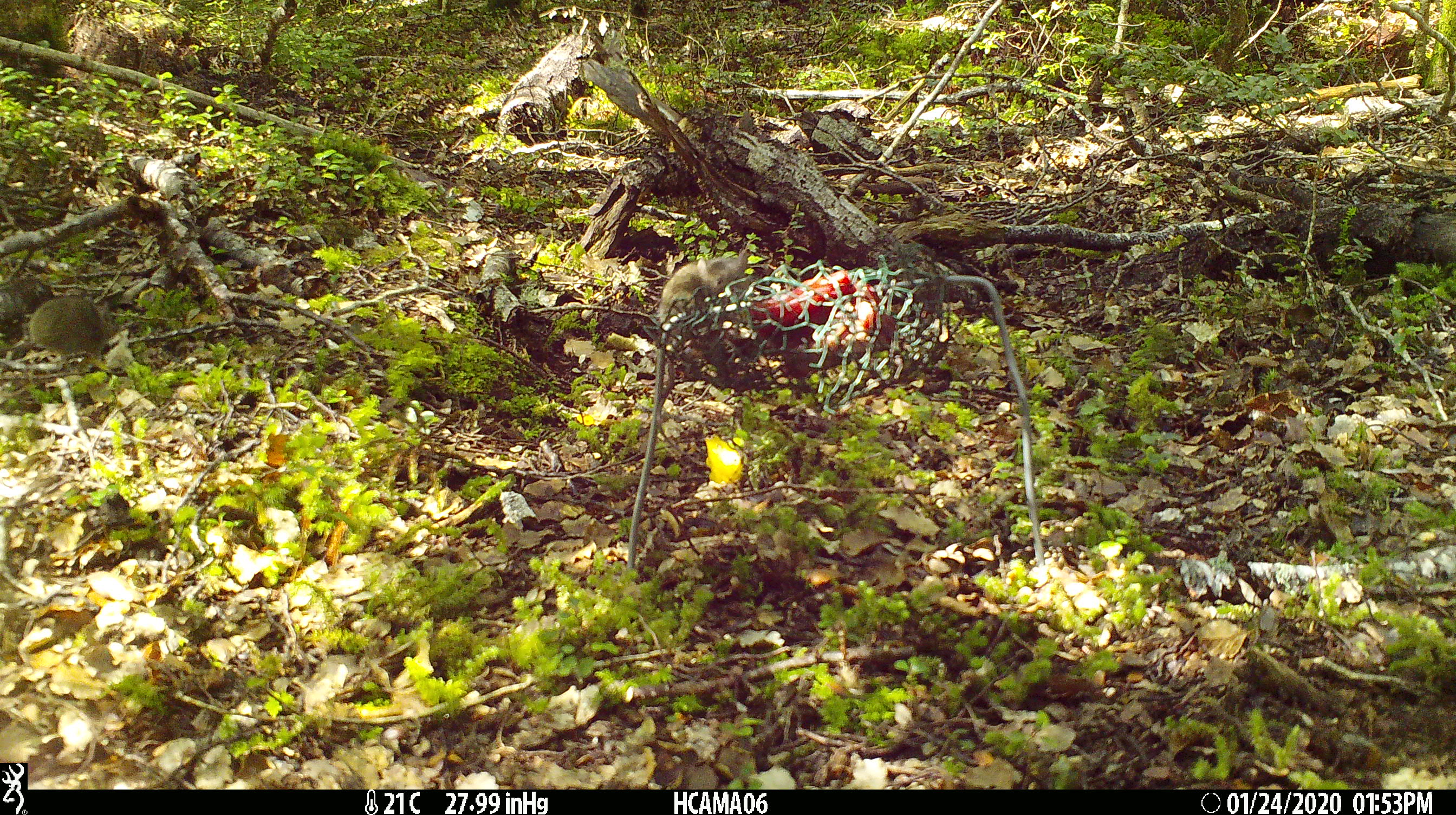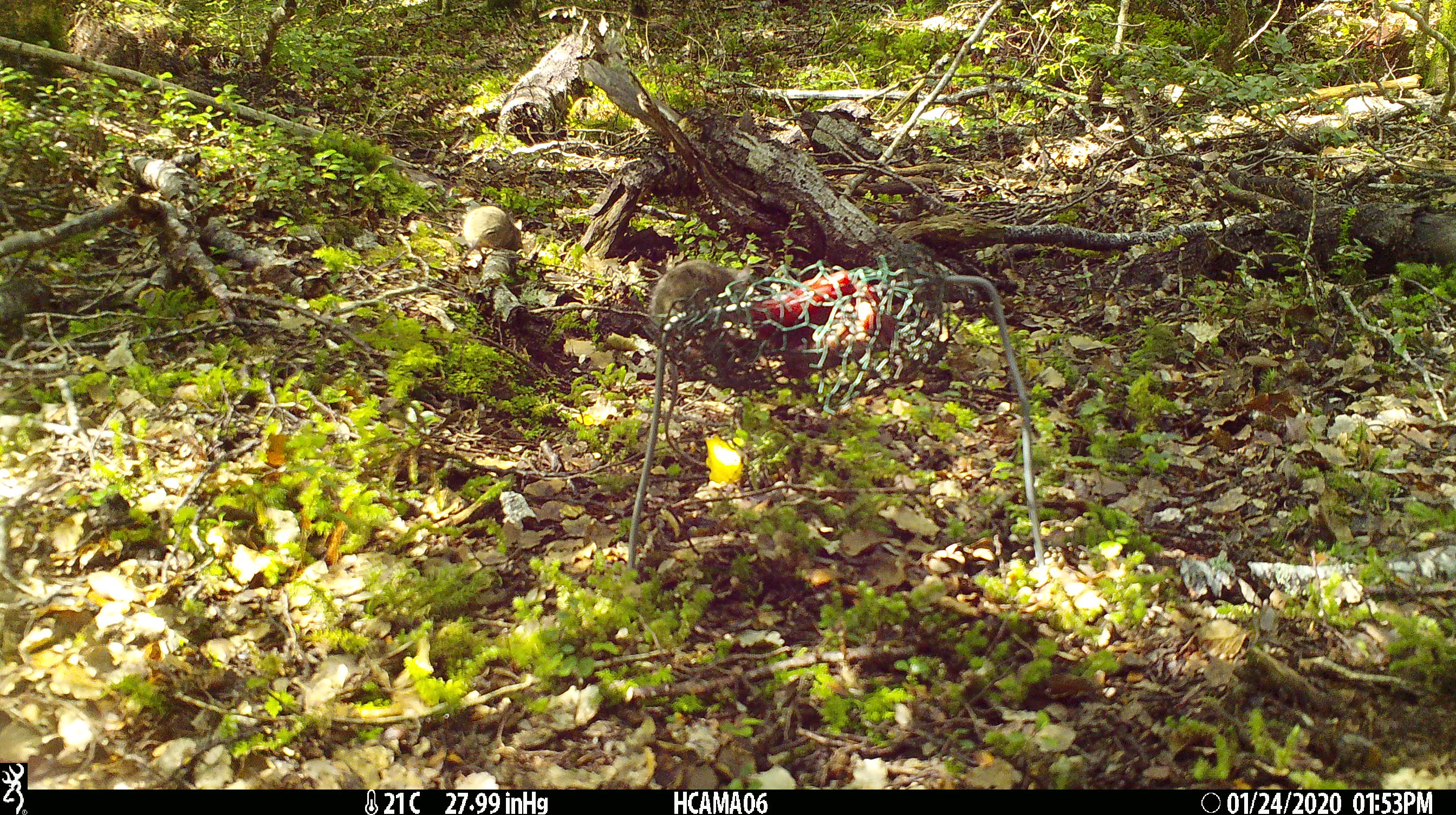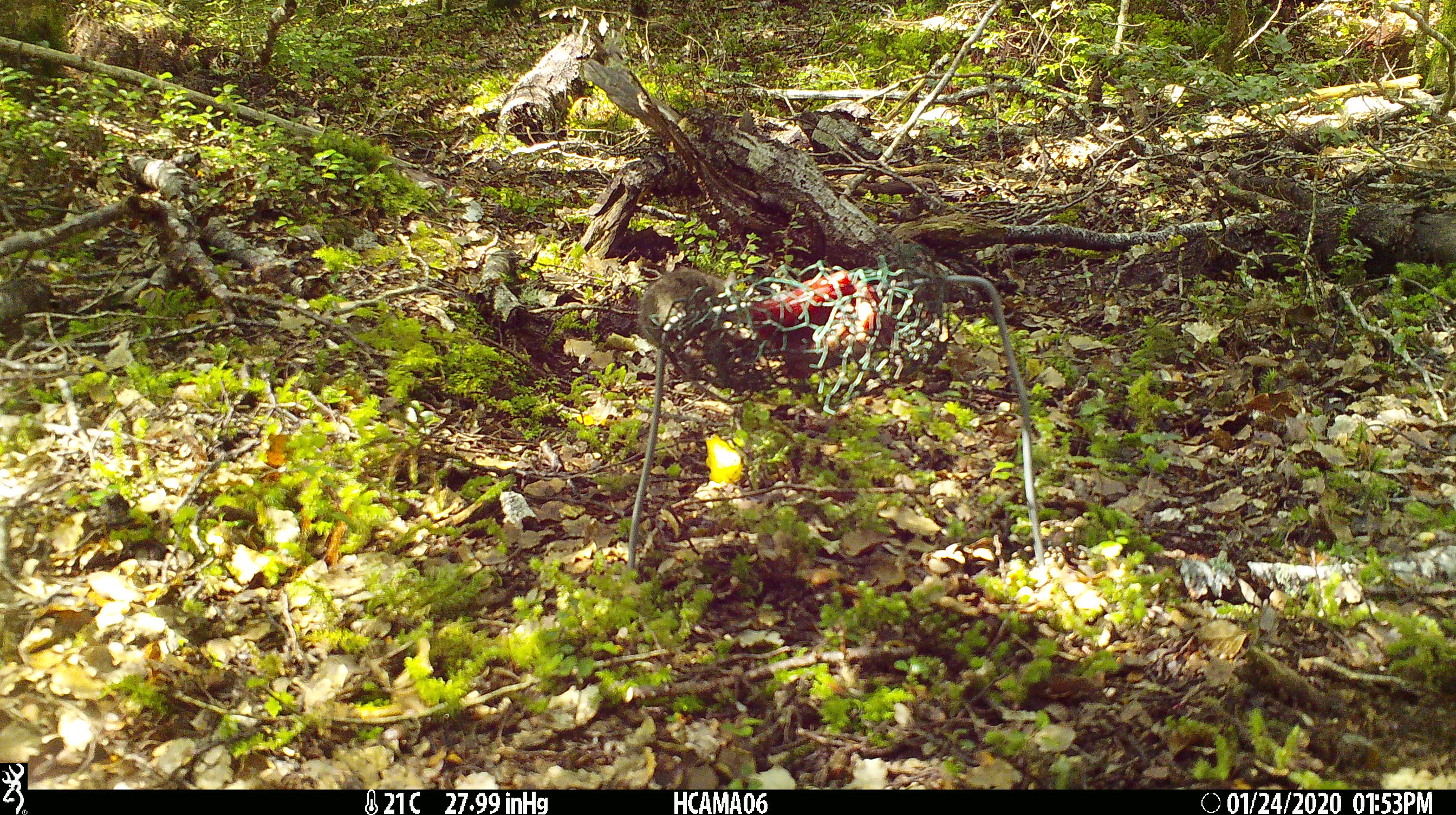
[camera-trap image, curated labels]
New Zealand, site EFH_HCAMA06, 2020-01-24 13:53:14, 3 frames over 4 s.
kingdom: Animalia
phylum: Chordata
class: Mammalia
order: Rodentia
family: Muridae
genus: Mus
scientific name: Mus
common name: mouse